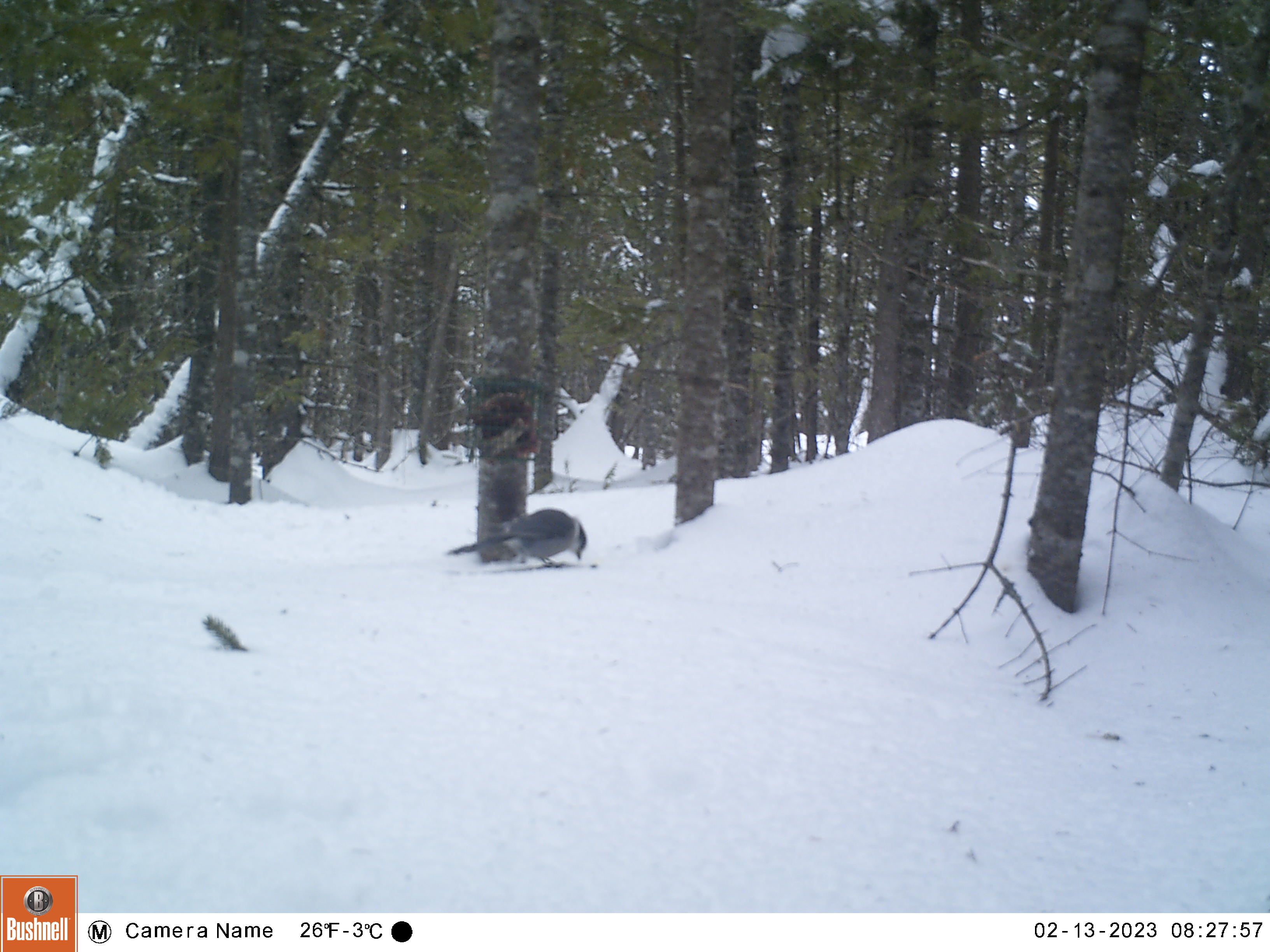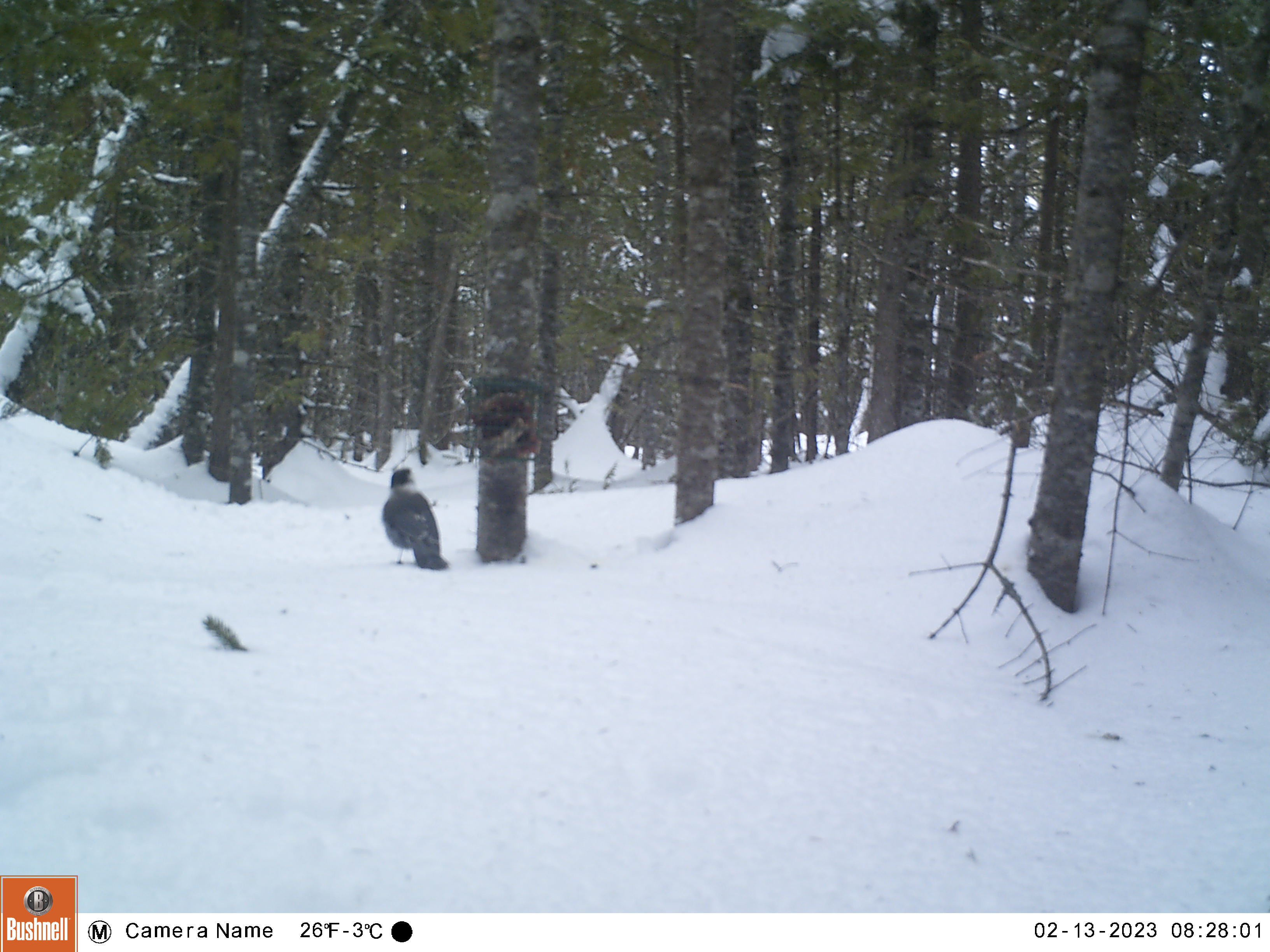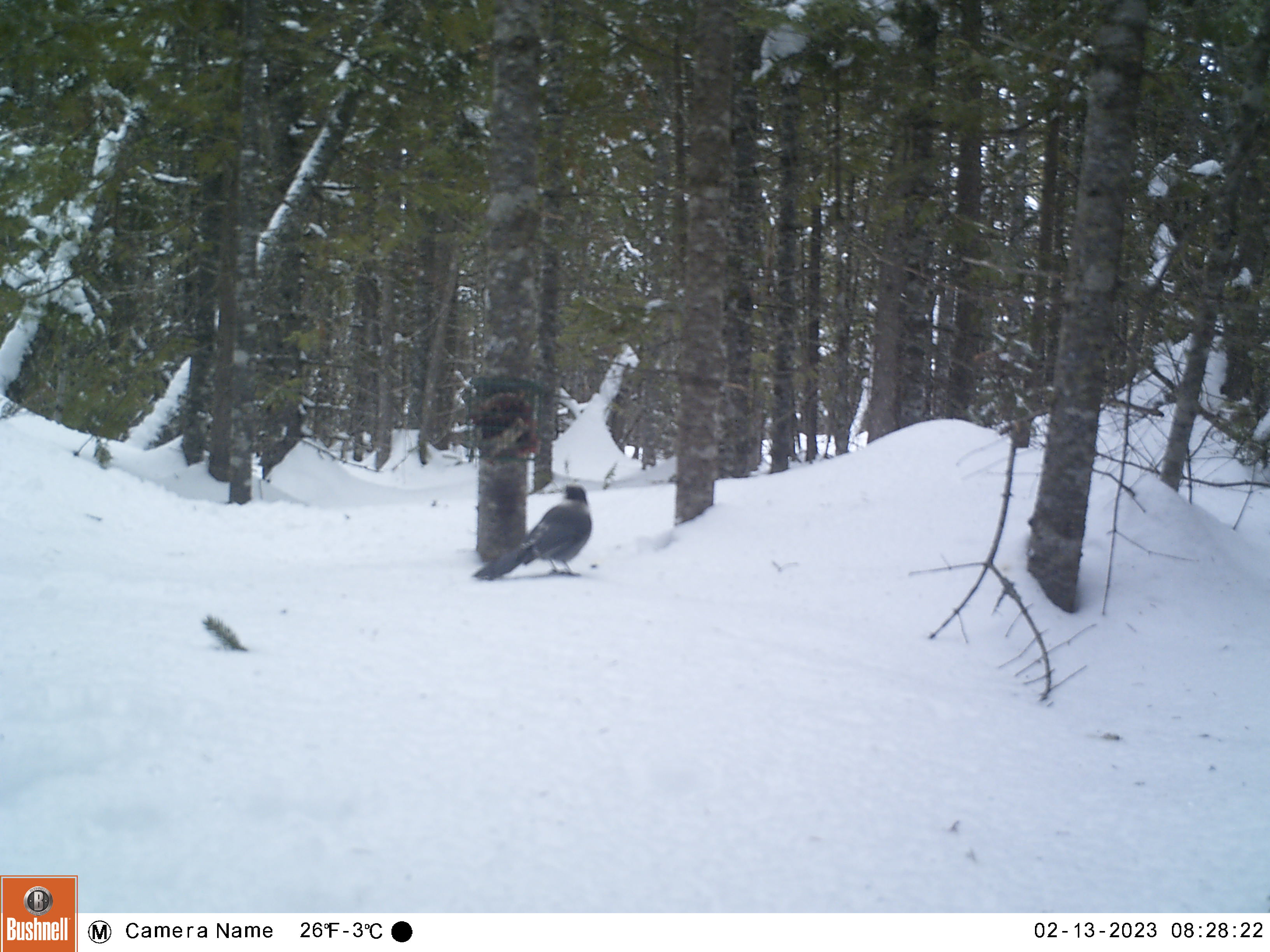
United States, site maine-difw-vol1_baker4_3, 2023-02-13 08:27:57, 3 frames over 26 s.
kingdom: Animalia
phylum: Chordata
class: Aves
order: Passeriformes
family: Corvidae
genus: Perisoreus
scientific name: Perisoreus canadensis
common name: canada jay